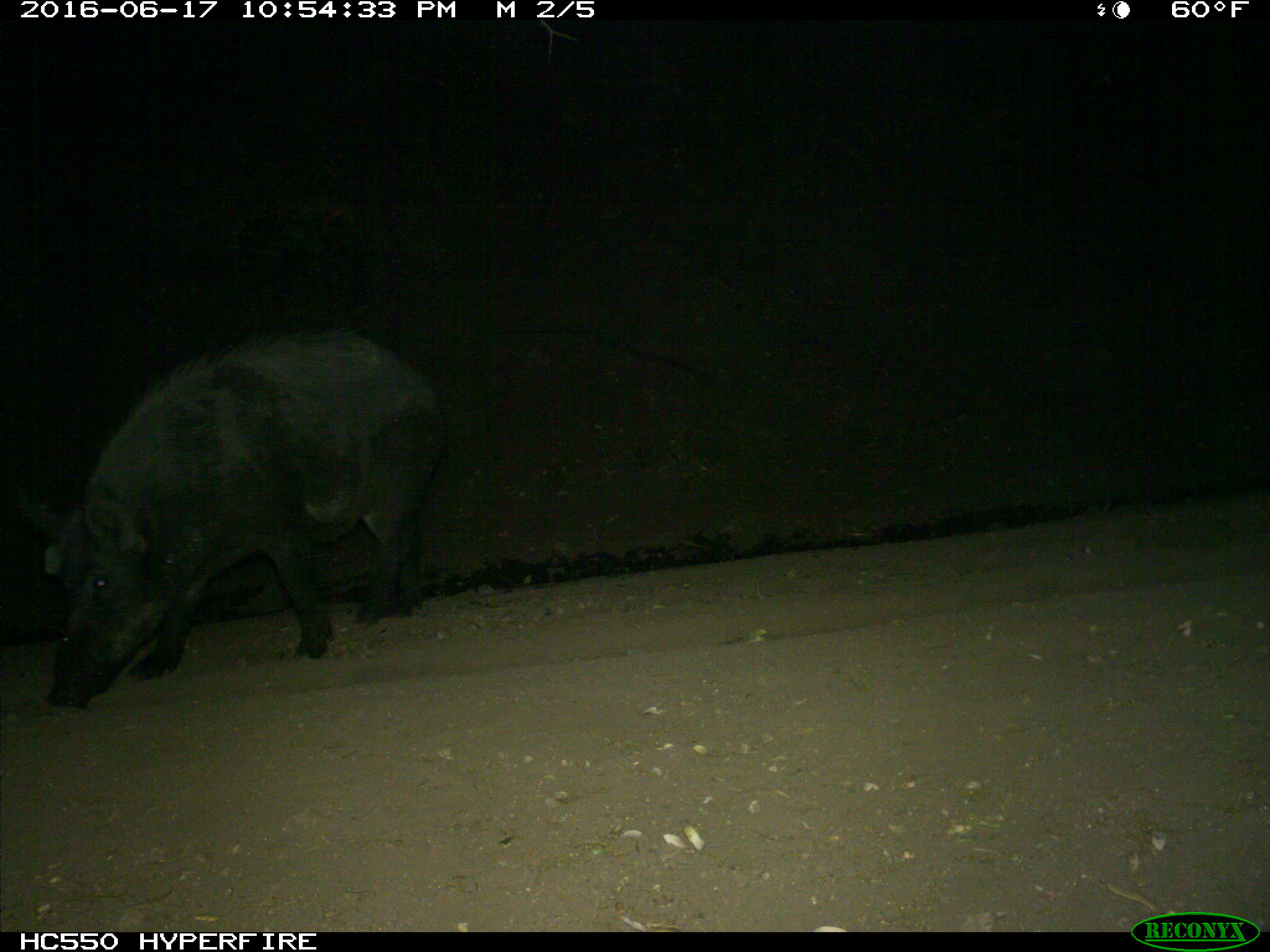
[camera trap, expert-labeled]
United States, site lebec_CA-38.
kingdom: Animalia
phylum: Chordata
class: Mammalia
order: Artiodactyla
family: Suidae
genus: Sus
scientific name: Sus scrofa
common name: wild boar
Sus scrofa (wild boar).